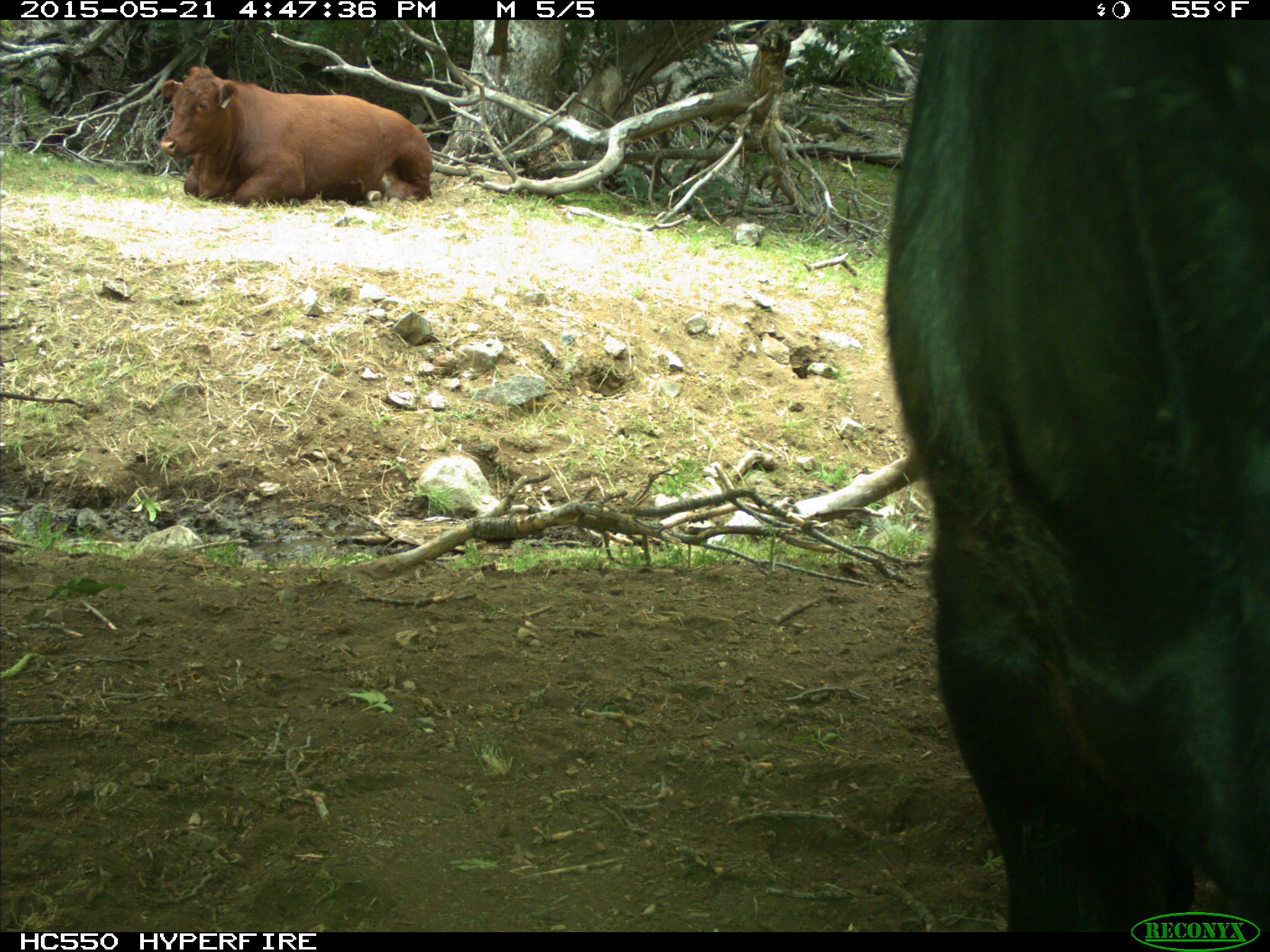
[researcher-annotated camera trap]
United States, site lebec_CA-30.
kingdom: Animalia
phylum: Chordata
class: Mammalia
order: Artiodactyla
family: Bovidae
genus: Bos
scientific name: Bos taurus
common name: domestic cow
Bos taurus (domestic cow).